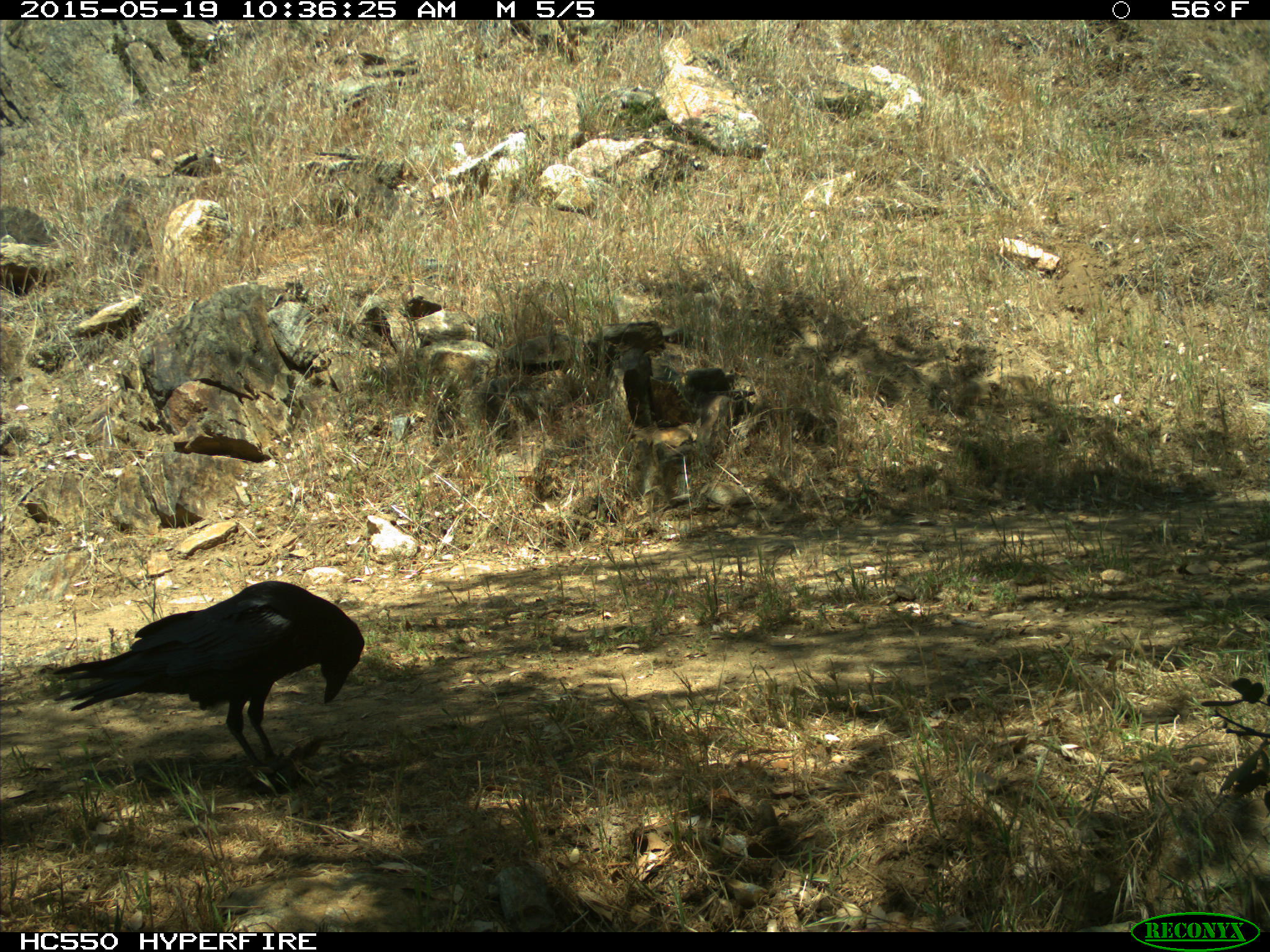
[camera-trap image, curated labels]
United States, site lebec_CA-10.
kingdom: Animalia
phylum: Chordata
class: Aves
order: Passeriformes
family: Corvidae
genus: Corvus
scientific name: Corvus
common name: crows and ravens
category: unidentified corvus